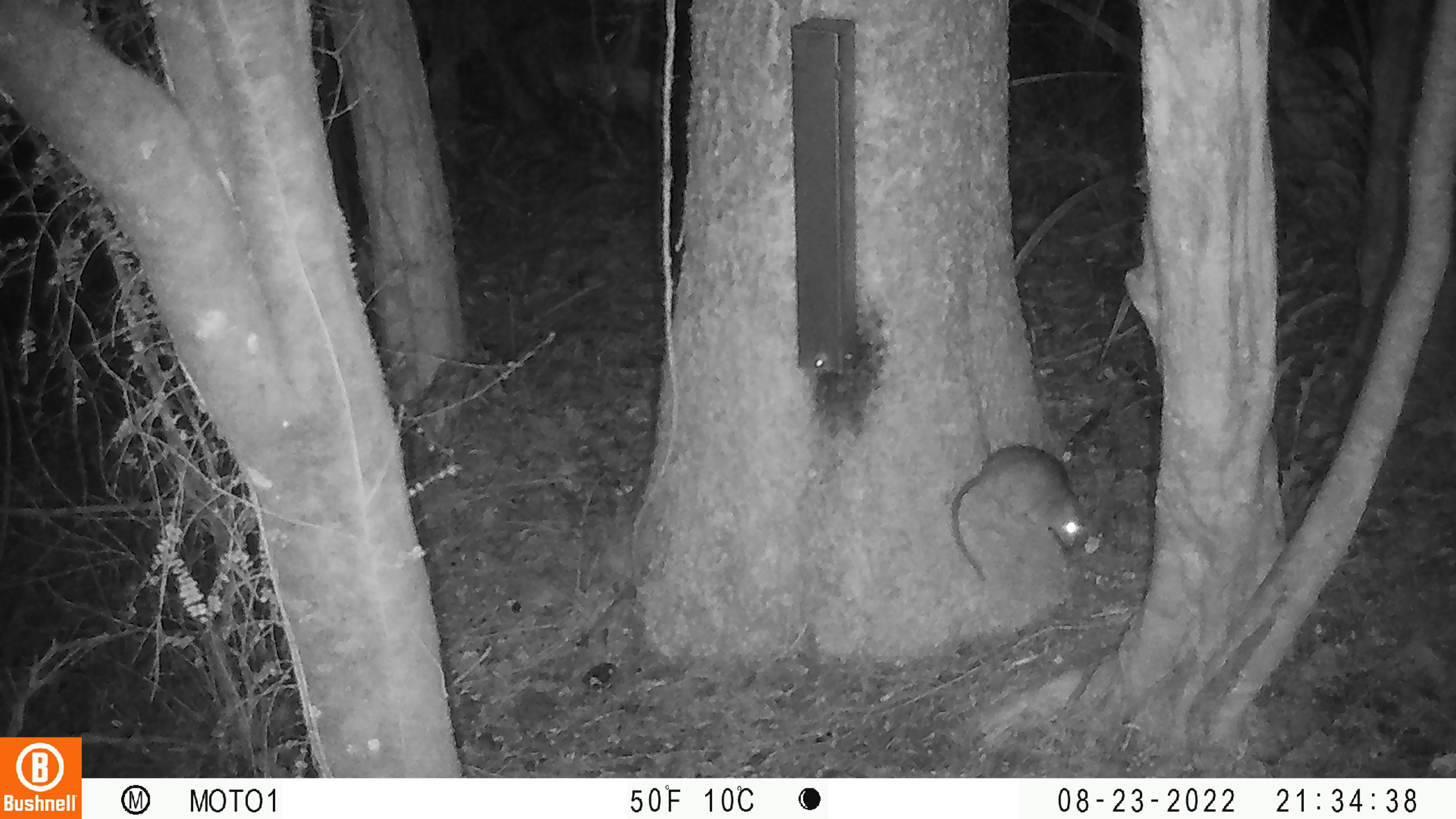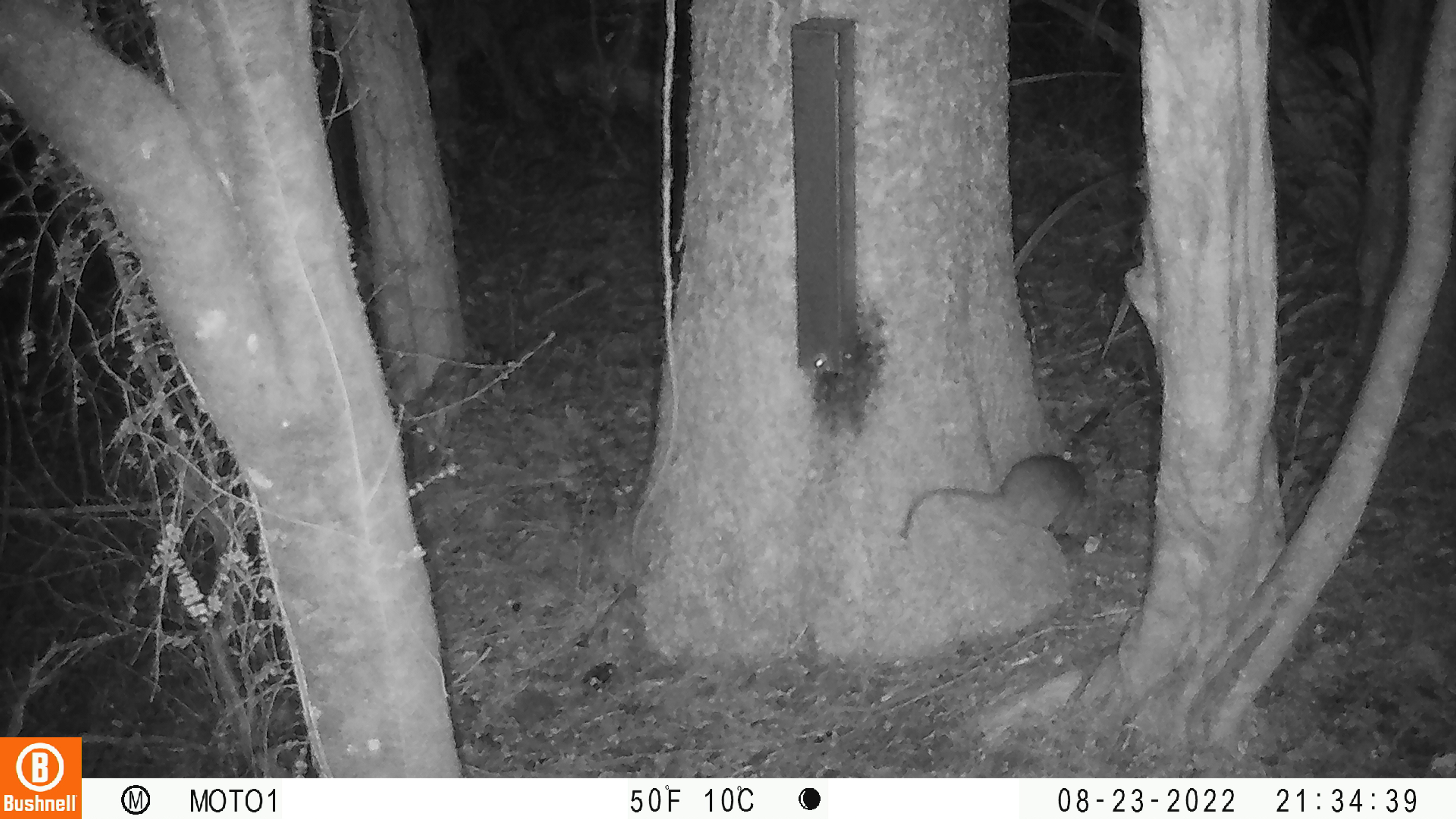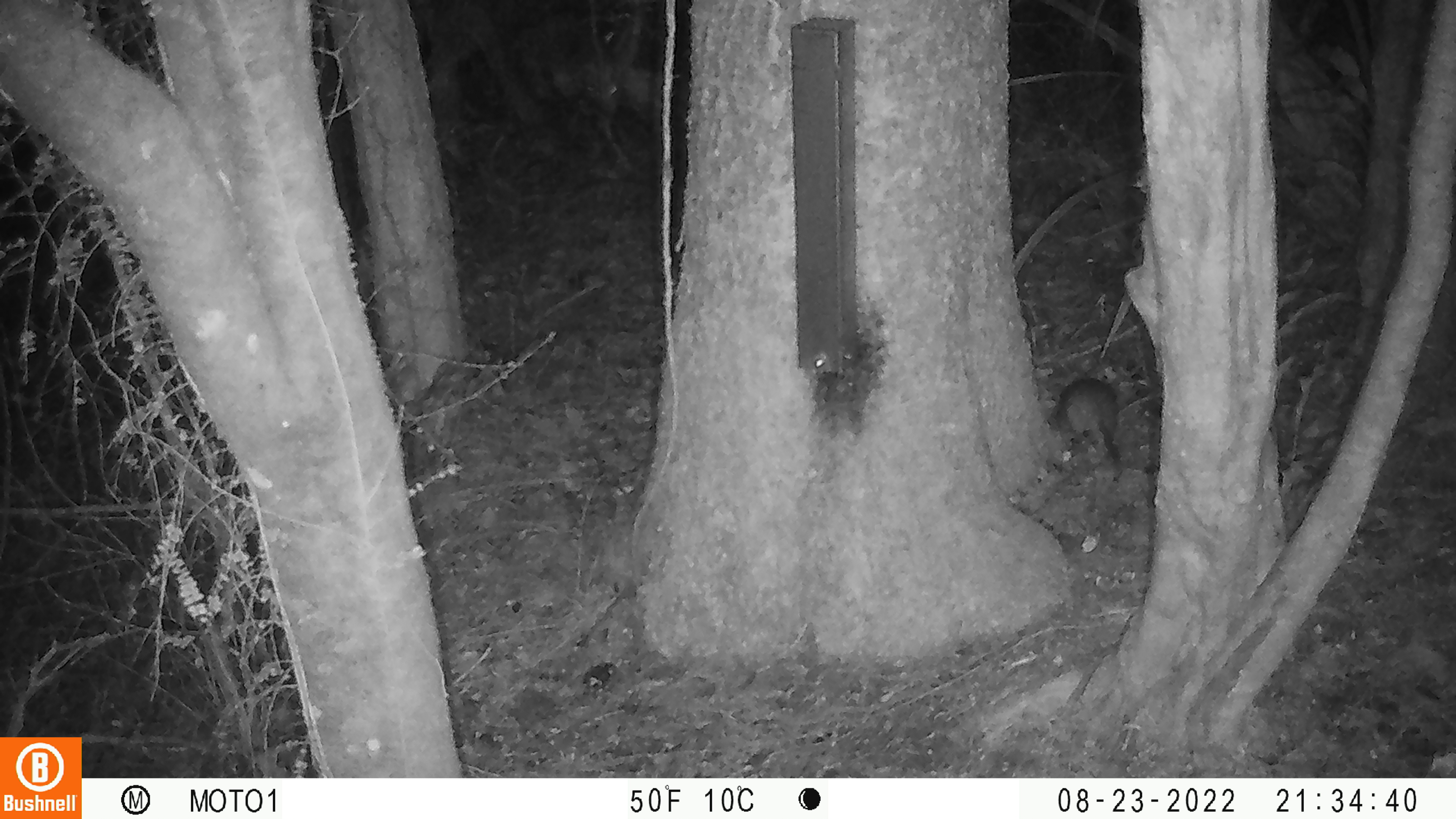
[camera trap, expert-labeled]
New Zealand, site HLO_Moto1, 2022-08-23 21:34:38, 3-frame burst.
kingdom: Animalia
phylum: Chordata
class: Mammalia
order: Rodentia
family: Muridae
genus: Rattus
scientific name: Rattus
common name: rat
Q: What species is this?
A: Rat (Rattus).